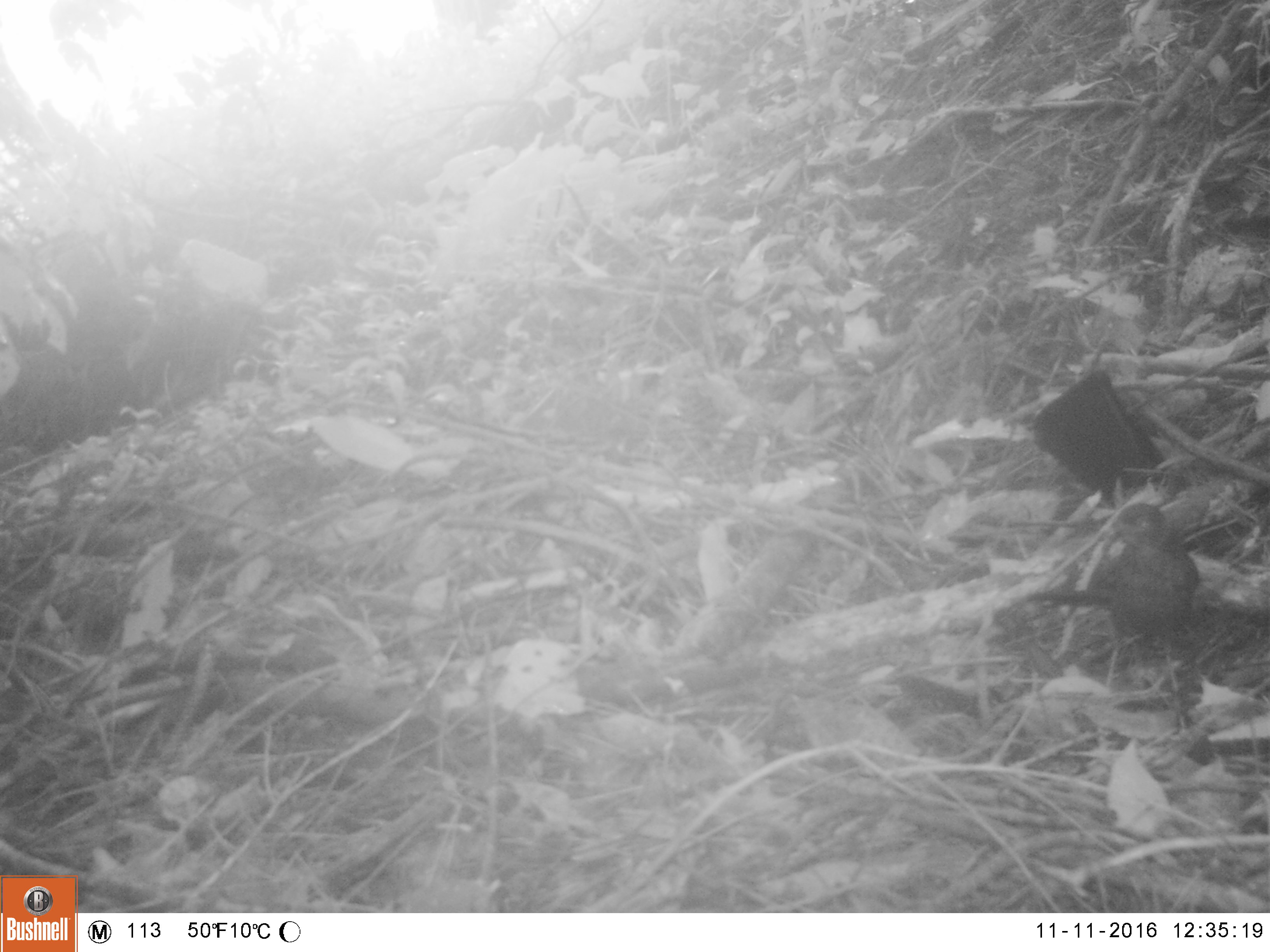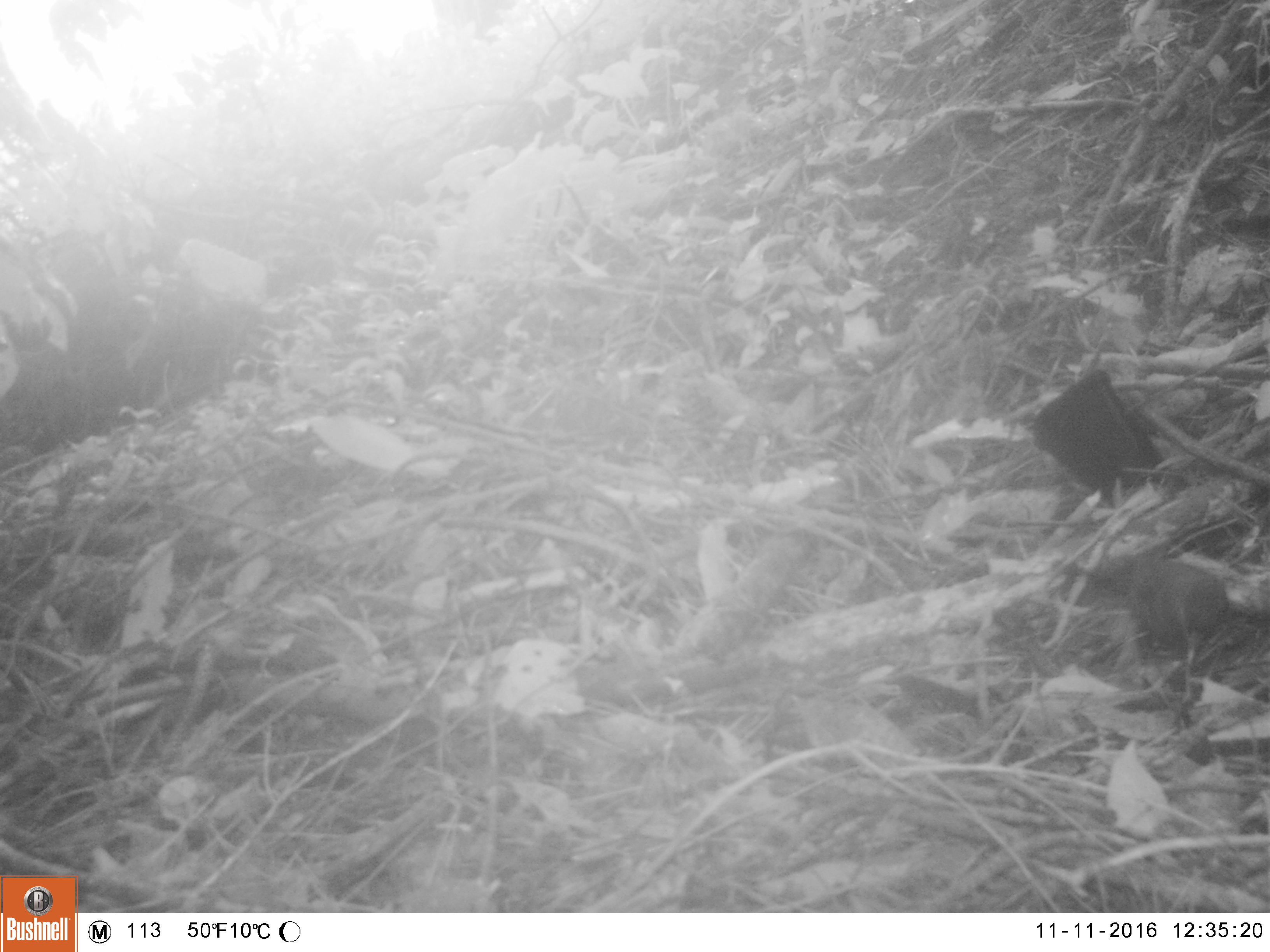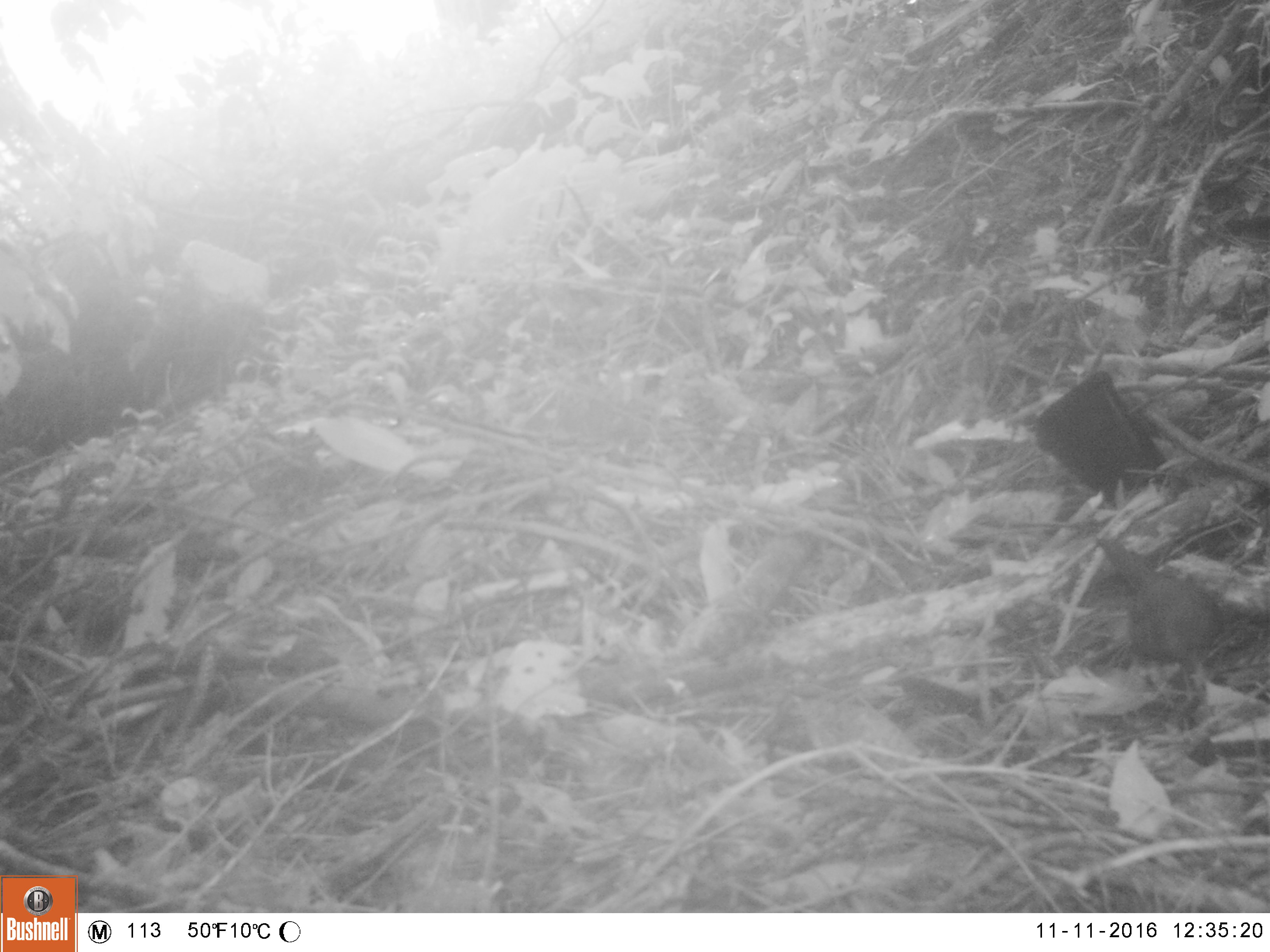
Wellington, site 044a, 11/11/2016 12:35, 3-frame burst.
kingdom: Animalia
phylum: Chordata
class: Aves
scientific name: Aves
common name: bird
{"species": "bird (Aves)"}